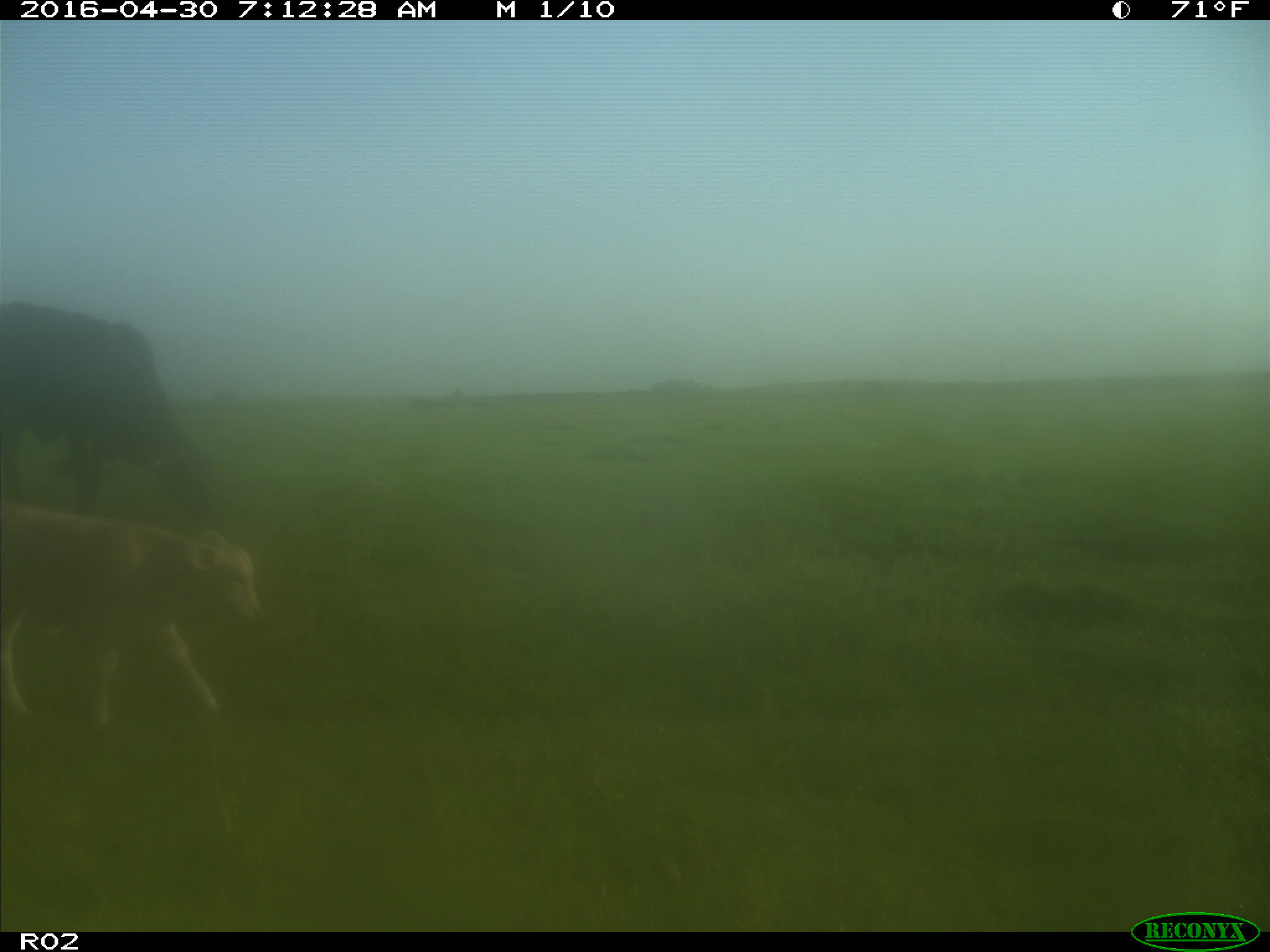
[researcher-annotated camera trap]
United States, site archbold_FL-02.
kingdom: Animalia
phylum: Chordata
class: Mammalia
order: Artiodactyla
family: Bovidae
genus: Bos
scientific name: Bos taurus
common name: domestic cow